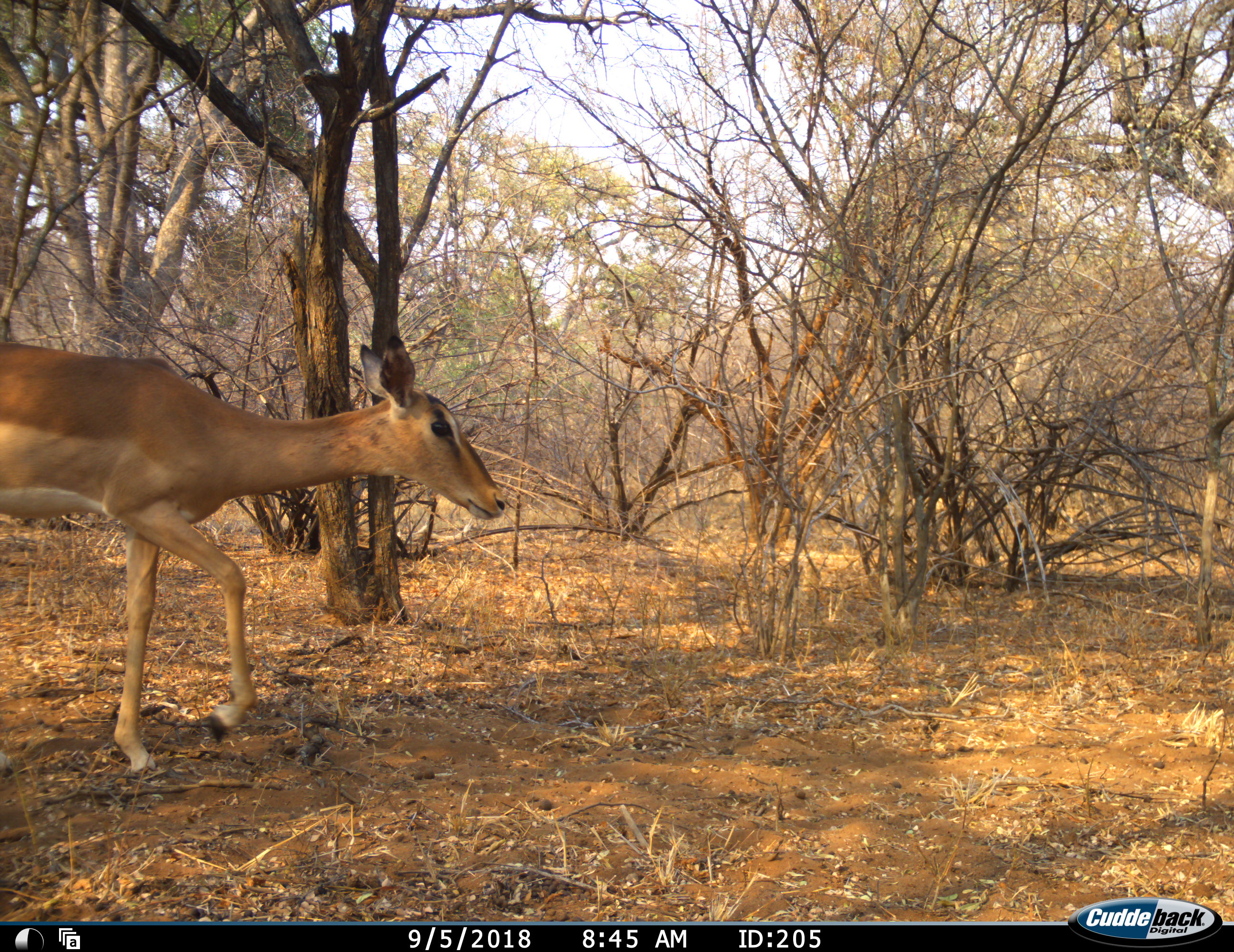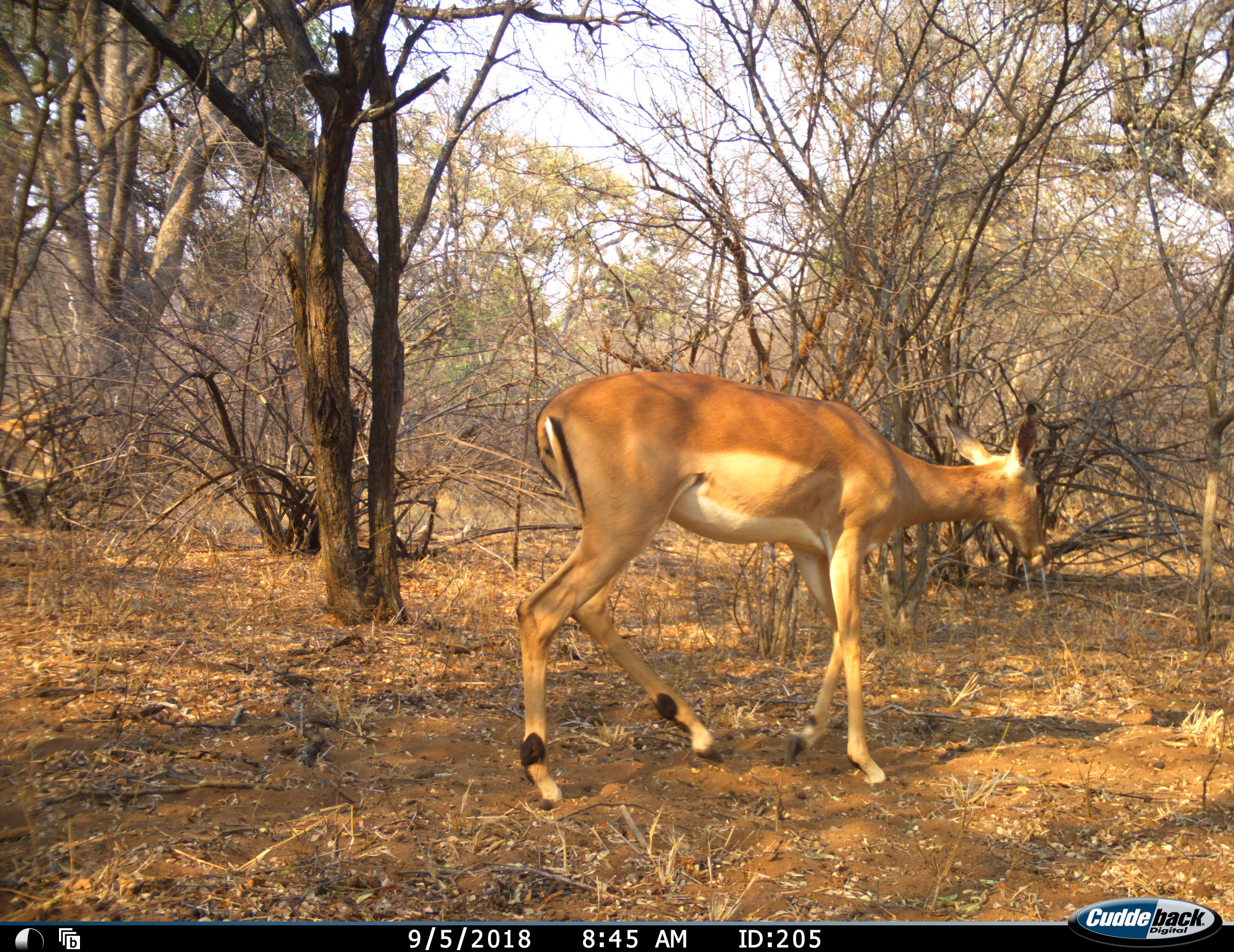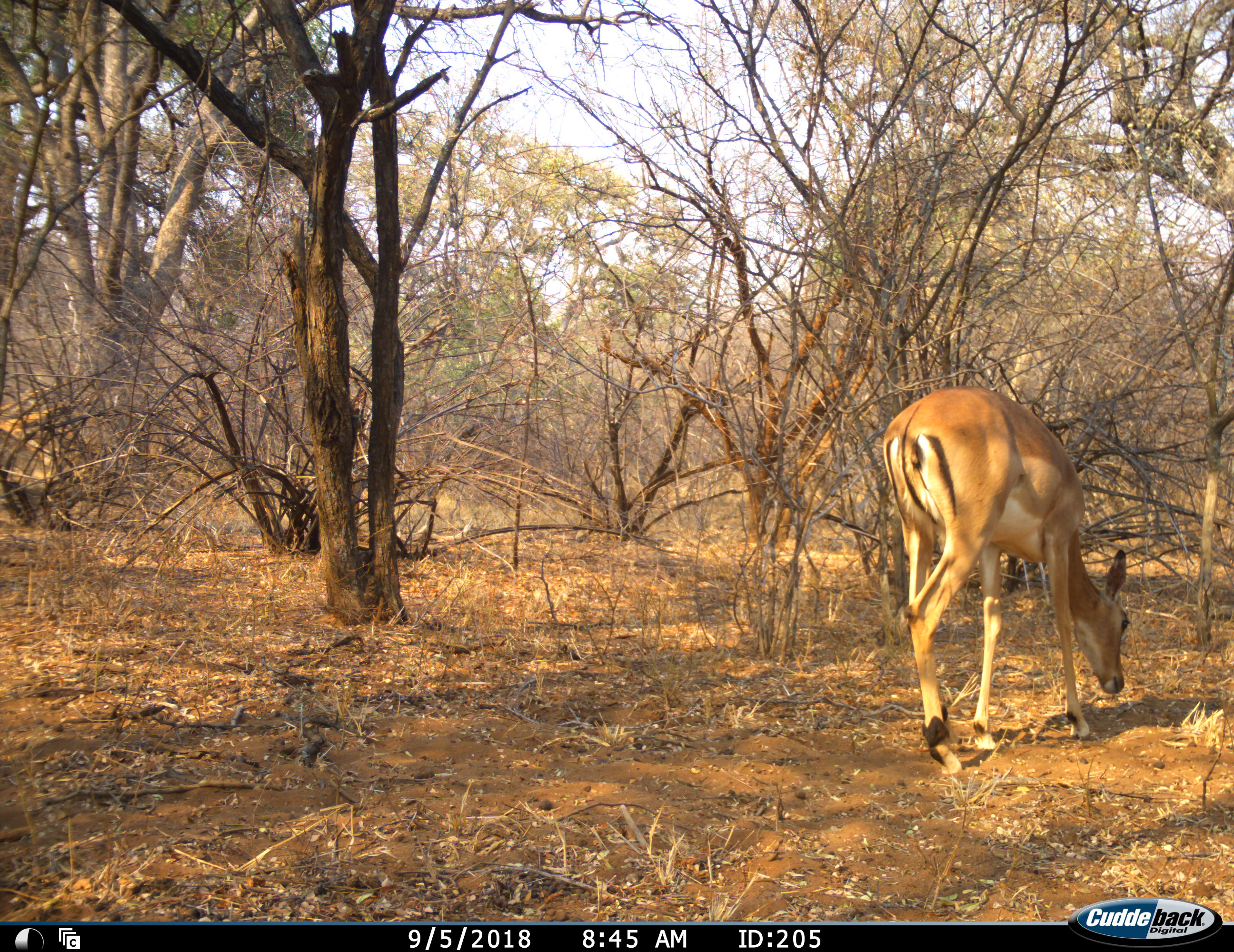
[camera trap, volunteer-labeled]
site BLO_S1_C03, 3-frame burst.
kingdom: Animalia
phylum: Chordata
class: Mammalia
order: Artiodactyla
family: Bovidae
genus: Aepyceros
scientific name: Aepyceros melampus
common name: impala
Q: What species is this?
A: Impala (Aepyceros melampus).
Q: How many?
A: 1.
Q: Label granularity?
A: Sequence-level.